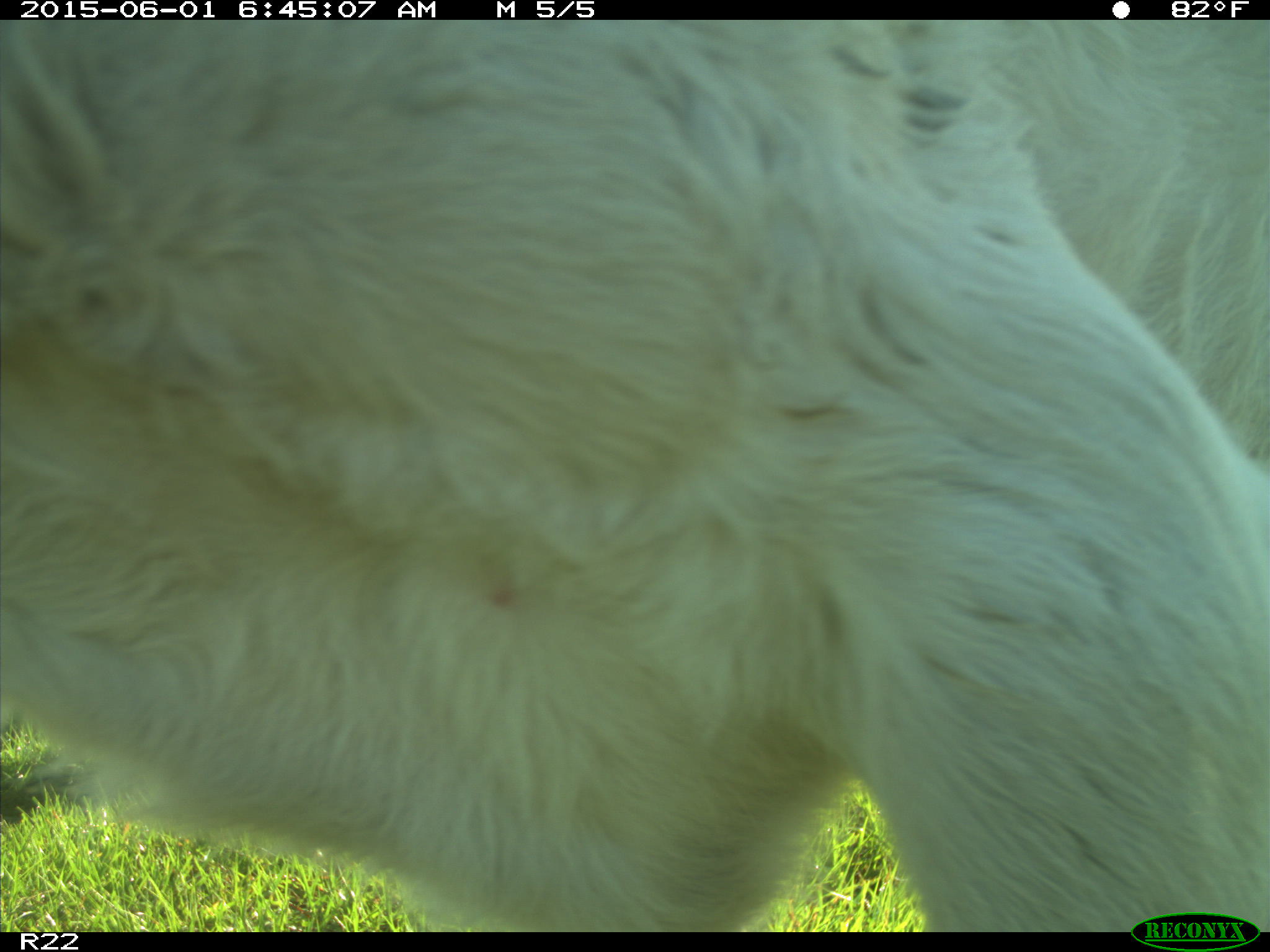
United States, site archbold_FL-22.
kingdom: Animalia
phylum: Chordata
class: Mammalia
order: Artiodactyla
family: Bovidae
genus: Bos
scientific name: Bos taurus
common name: domestic cow